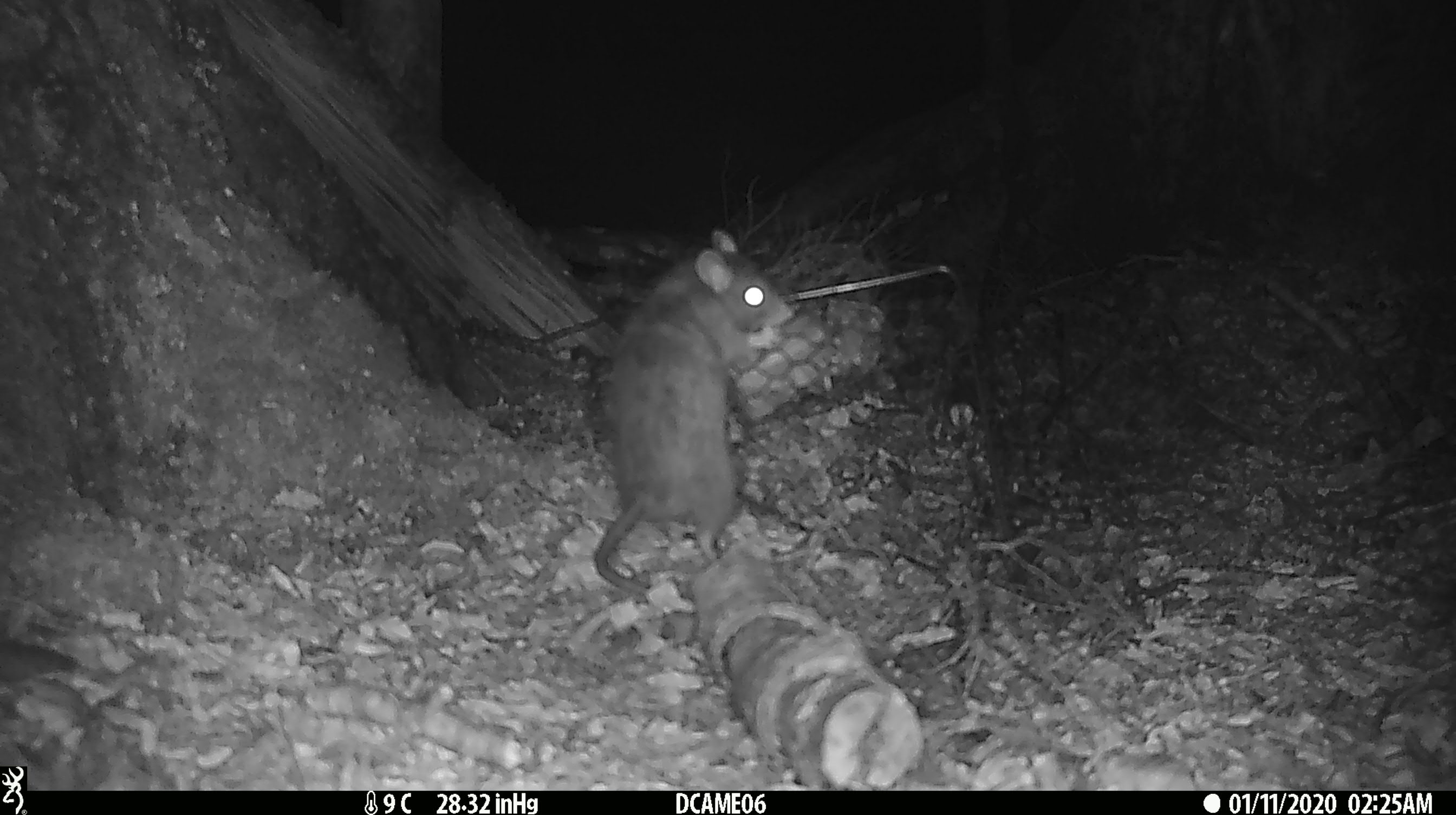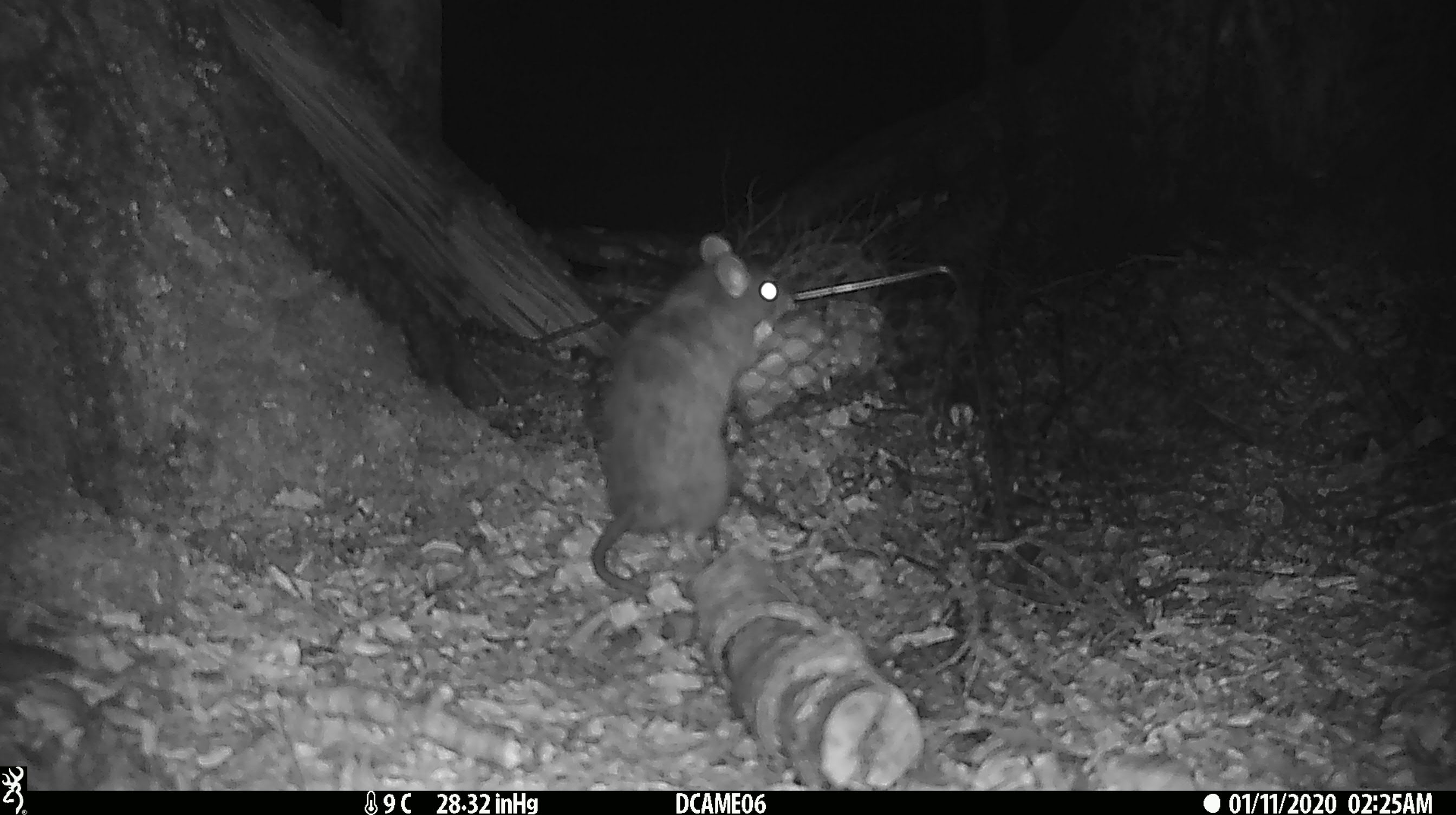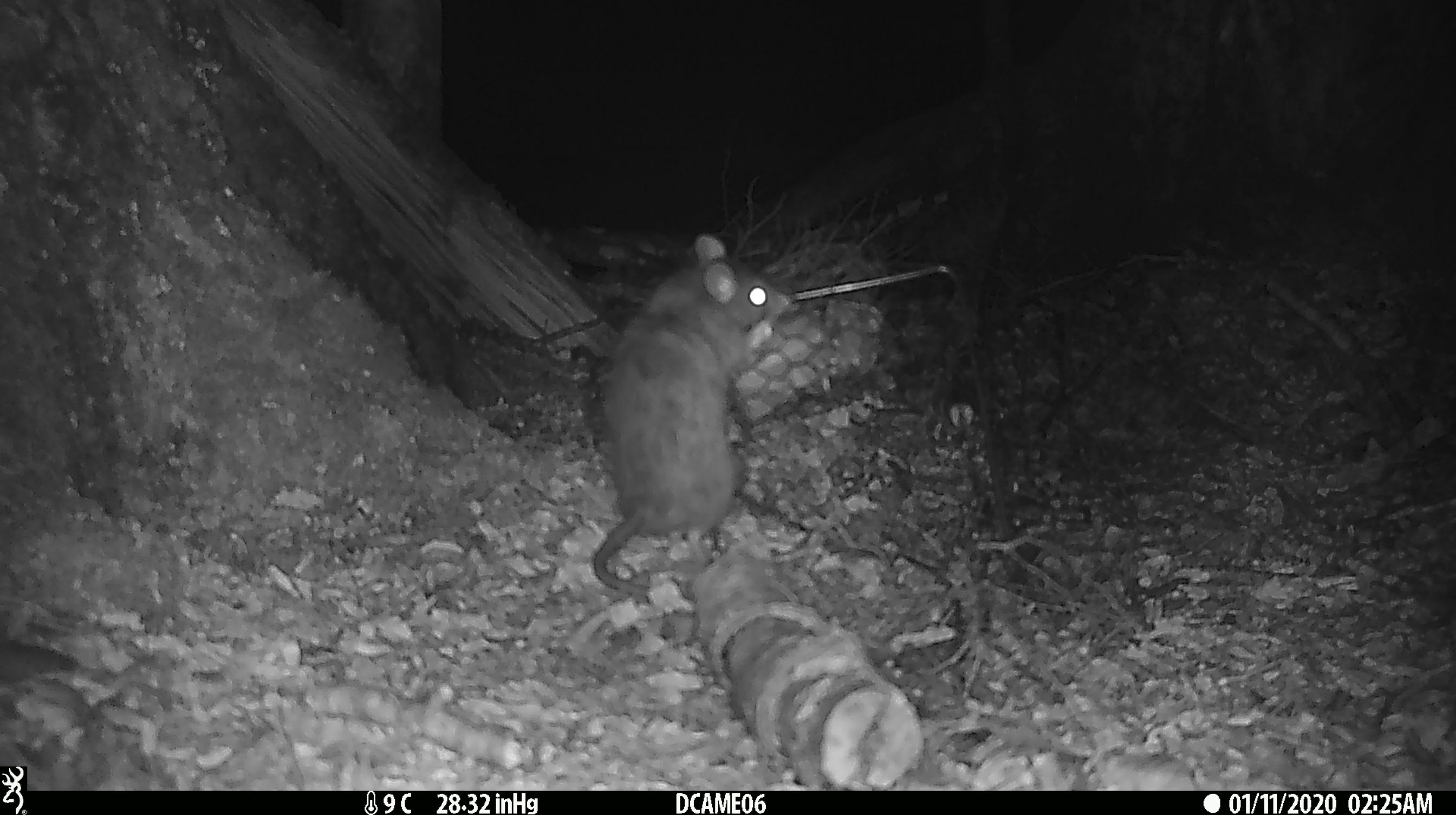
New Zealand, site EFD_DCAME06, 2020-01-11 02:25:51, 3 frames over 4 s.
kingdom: Animalia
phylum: Chordata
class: Mammalia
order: Rodentia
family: Muridae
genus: Rattus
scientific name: Rattus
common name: rat